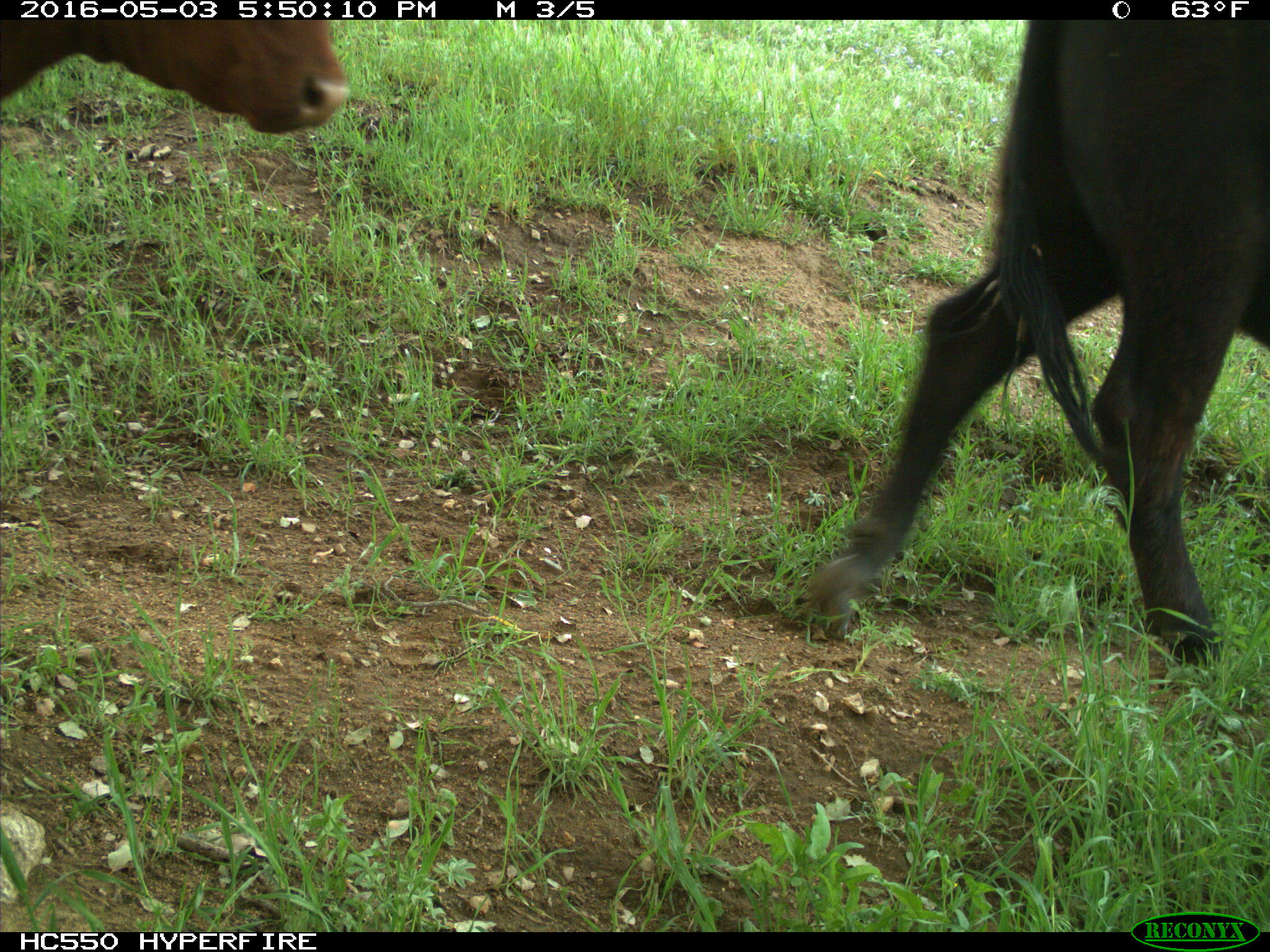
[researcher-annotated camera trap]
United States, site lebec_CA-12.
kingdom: Animalia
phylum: Chordata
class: Mammalia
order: Artiodactyla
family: Bovidae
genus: Bos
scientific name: Bos taurus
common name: domestic cow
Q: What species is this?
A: Bos taurus (domestic cow).